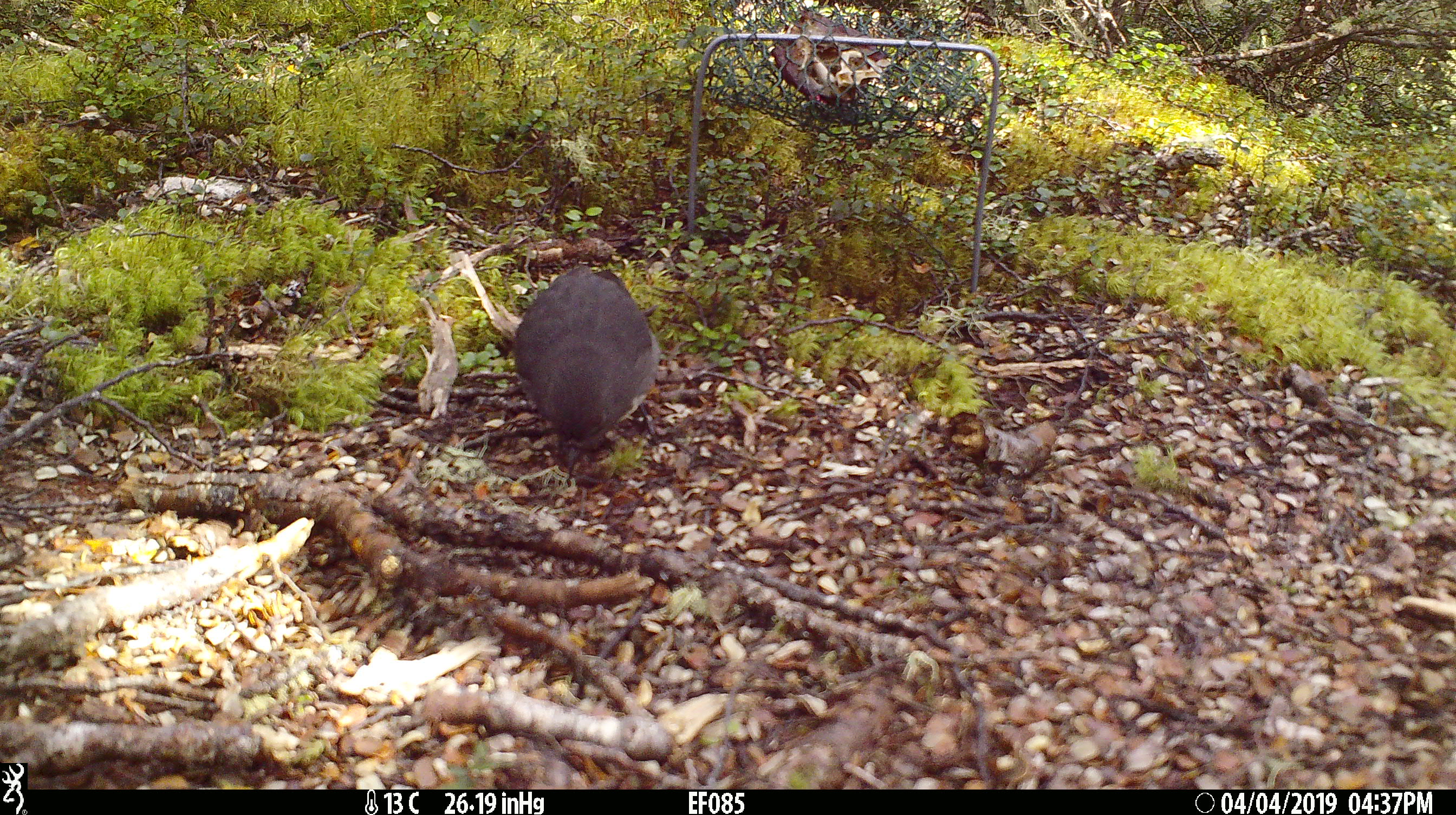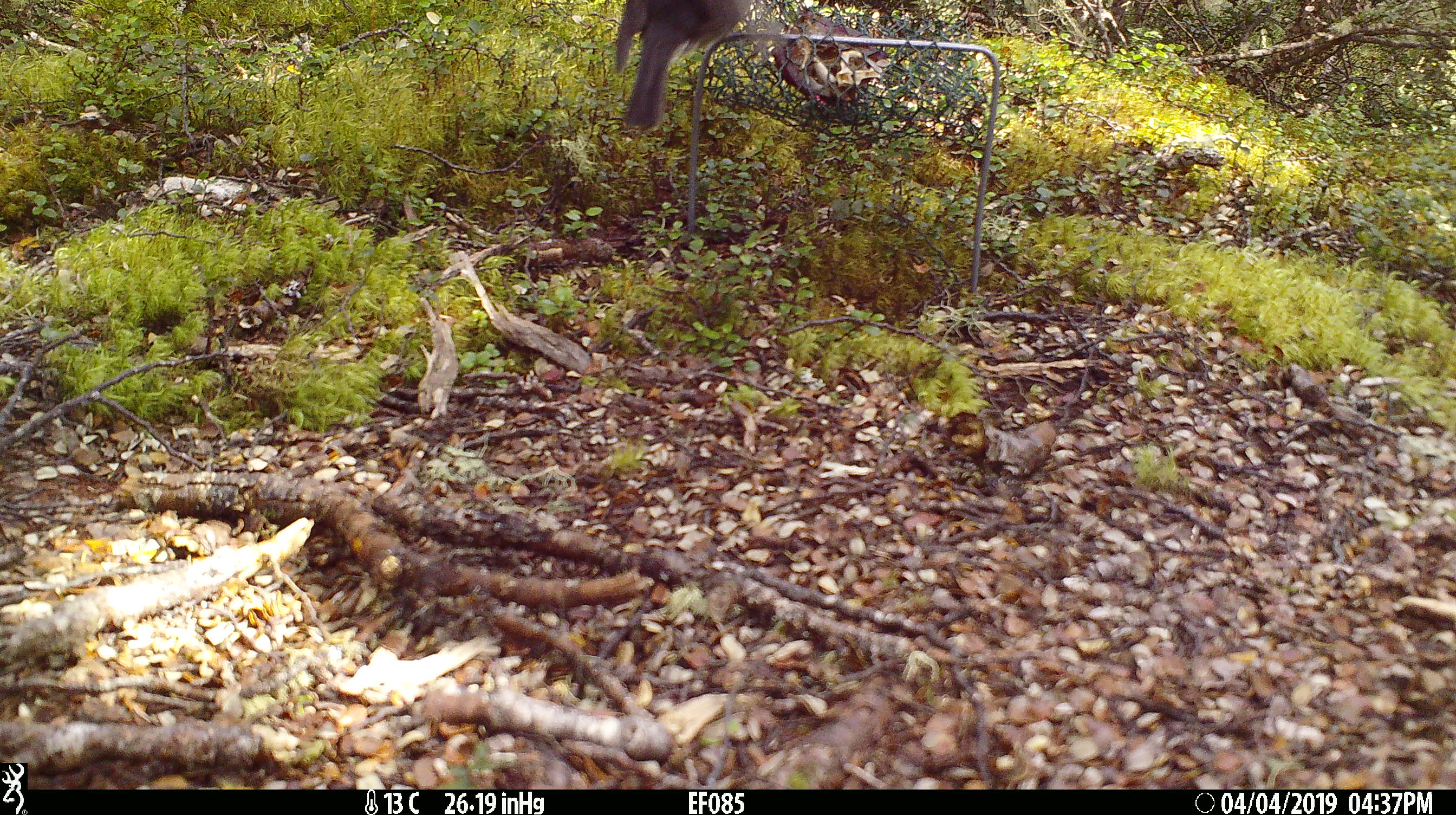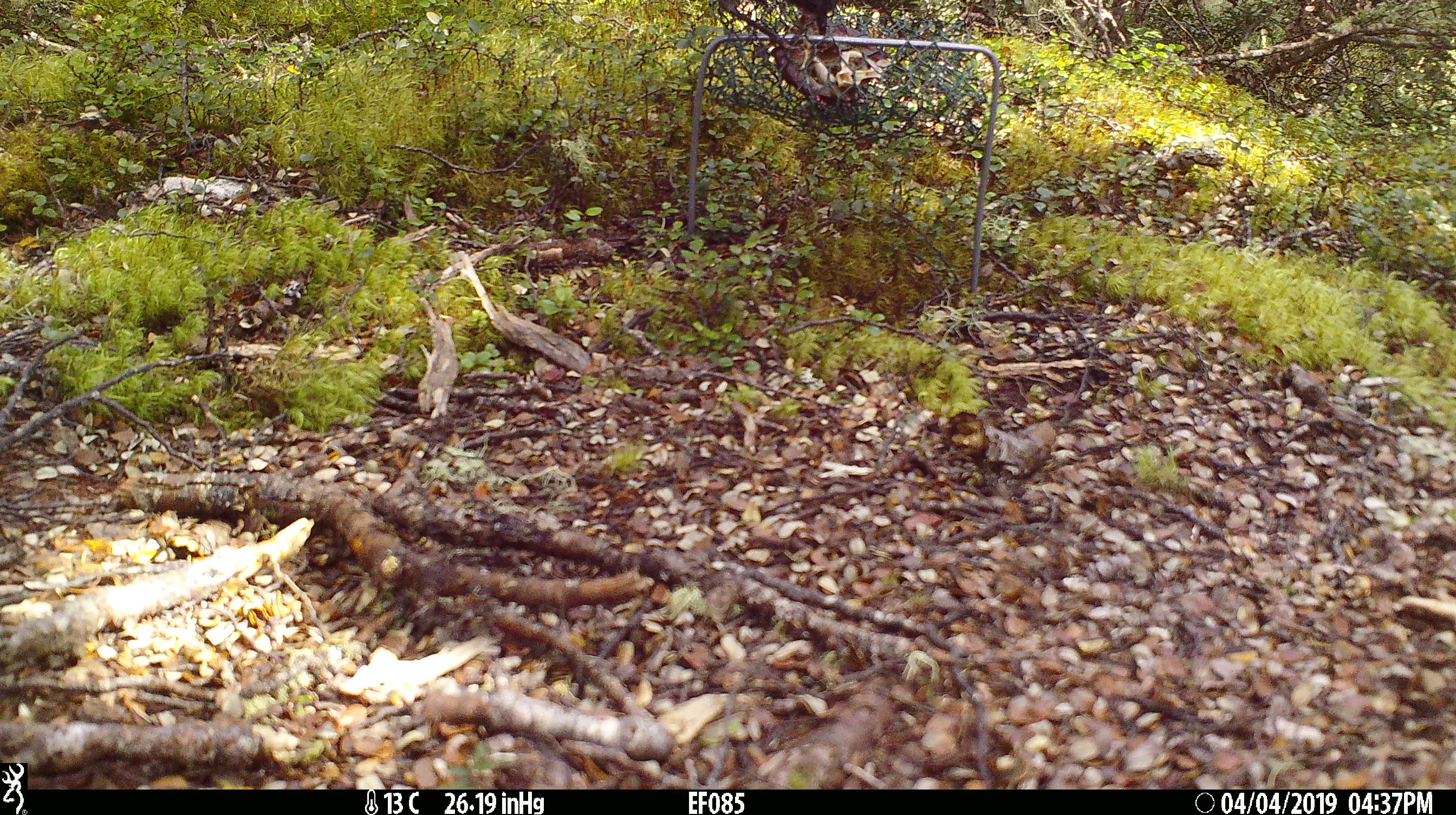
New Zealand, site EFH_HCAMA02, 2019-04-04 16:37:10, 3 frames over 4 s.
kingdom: Animalia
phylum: Chordata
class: Aves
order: Passeriformes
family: Petroicidae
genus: Petroica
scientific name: Petroica australis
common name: new zealand robin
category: robin